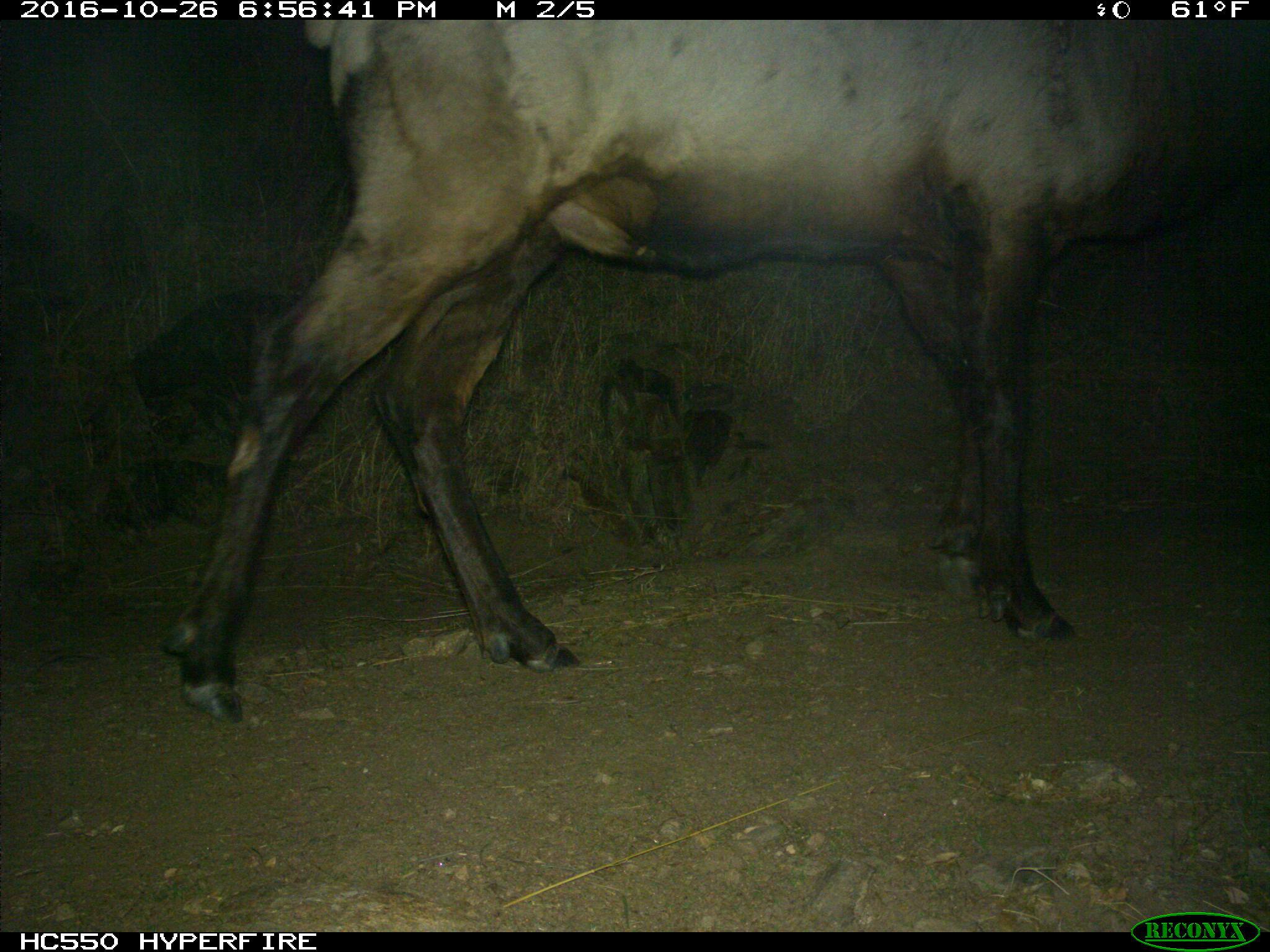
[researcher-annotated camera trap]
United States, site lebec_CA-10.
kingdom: Animalia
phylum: Chordata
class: Mammalia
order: Artiodactyla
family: Cervidae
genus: Cervus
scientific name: Cervus canadensis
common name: elk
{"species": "Cervus canadensis (elk)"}